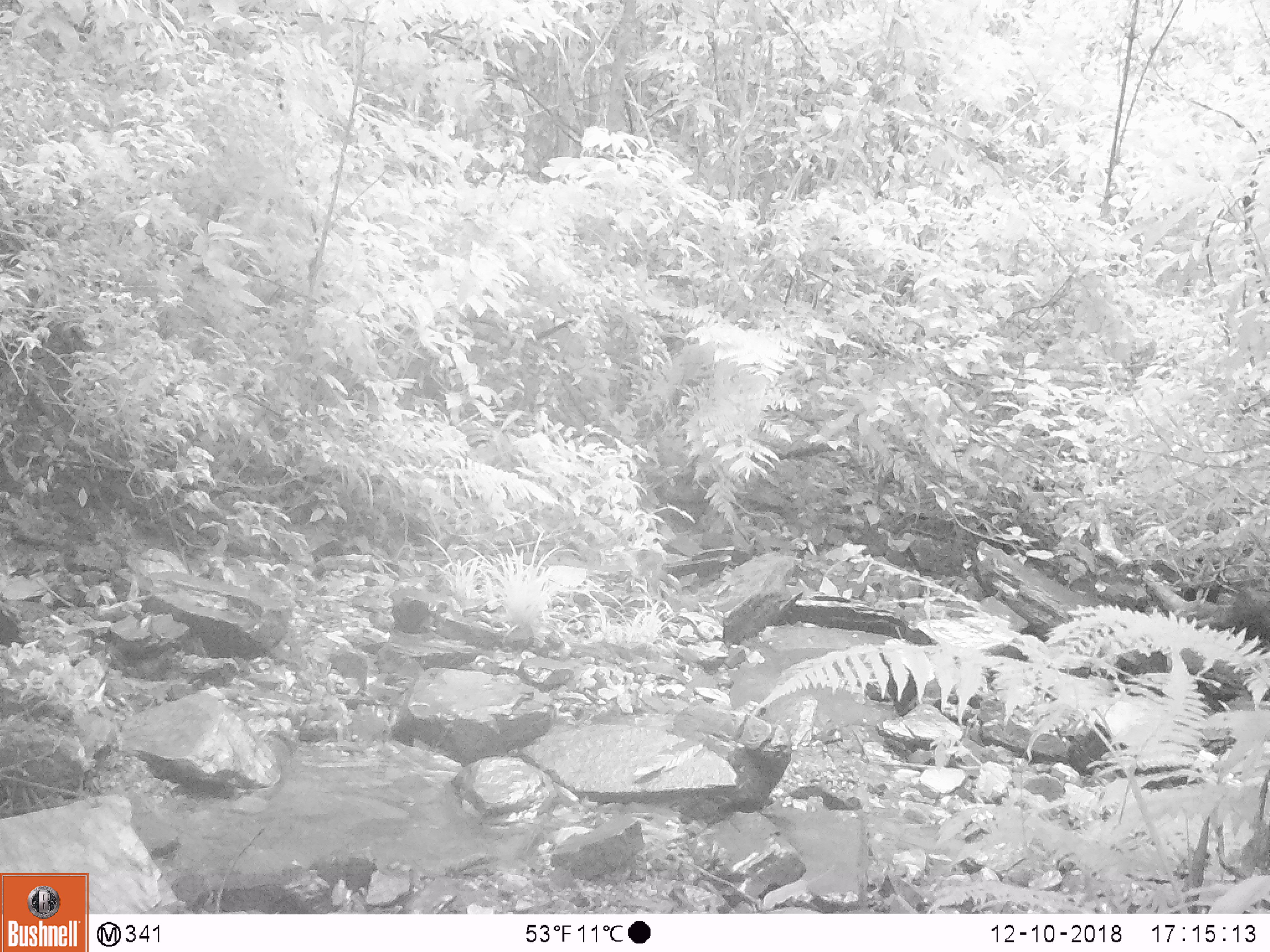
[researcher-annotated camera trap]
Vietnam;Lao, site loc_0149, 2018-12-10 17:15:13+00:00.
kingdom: Animalia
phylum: Chordata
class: Mammalia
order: Artiodactyla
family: Cervidae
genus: Muntiacus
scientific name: Muntiacus rooseveltorum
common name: roosevelt's muntjac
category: roosevelts muntjac group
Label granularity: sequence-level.